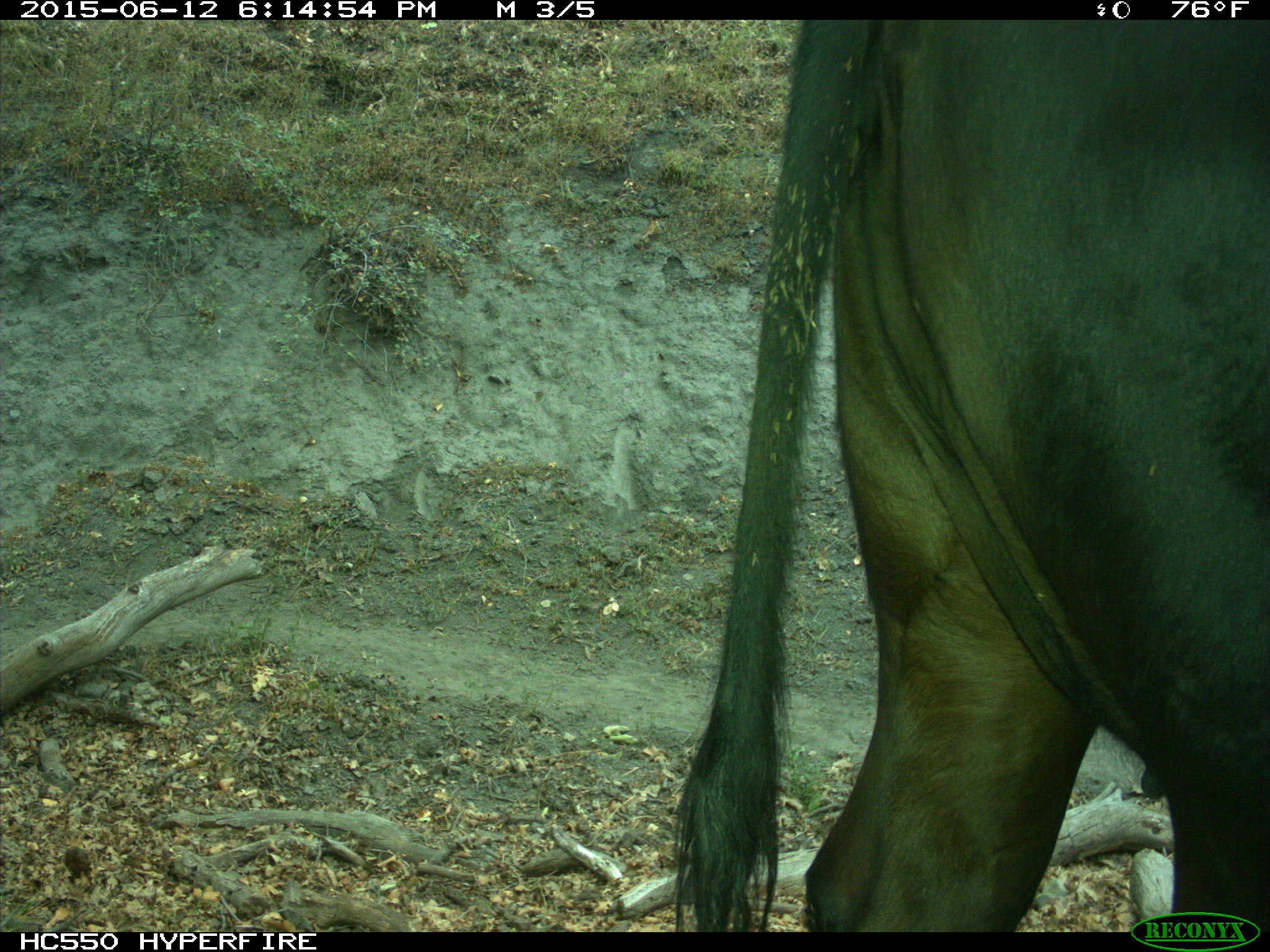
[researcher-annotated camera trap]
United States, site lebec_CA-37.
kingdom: Animalia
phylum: Chordata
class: Mammalia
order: Artiodactyla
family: Bovidae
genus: Bos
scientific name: Bos taurus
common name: domestic cow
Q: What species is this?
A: Bos taurus (domestic cow).